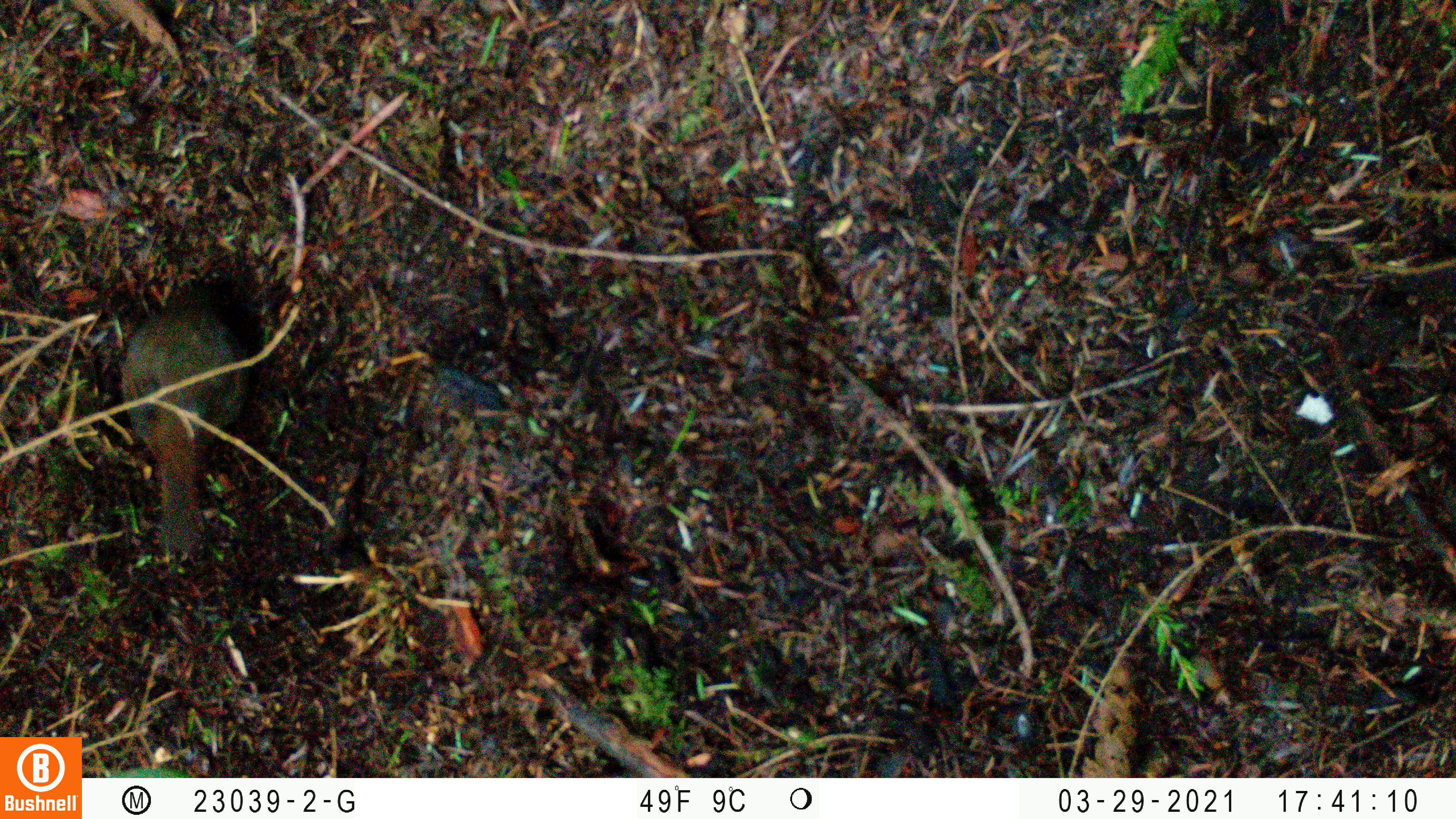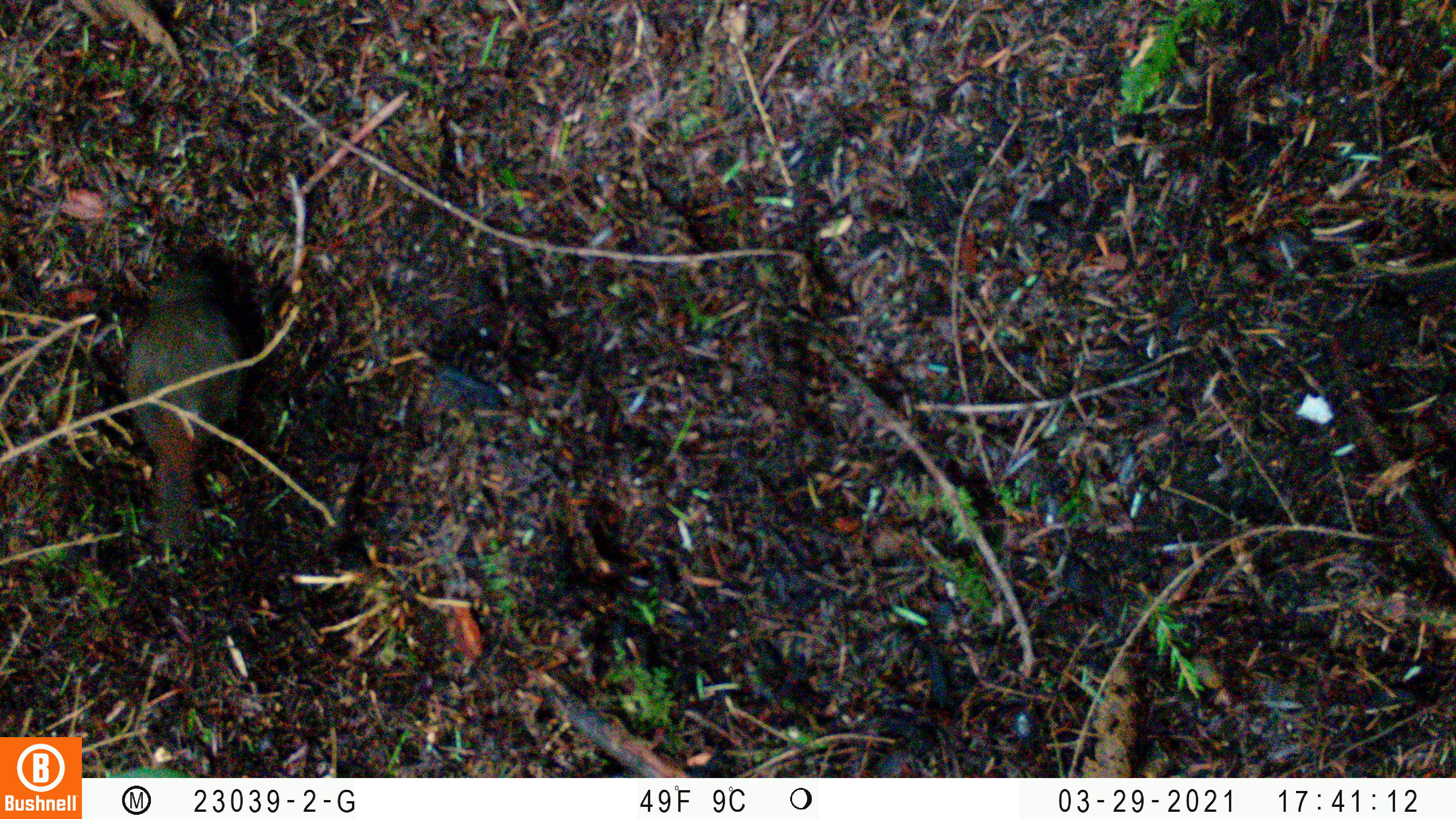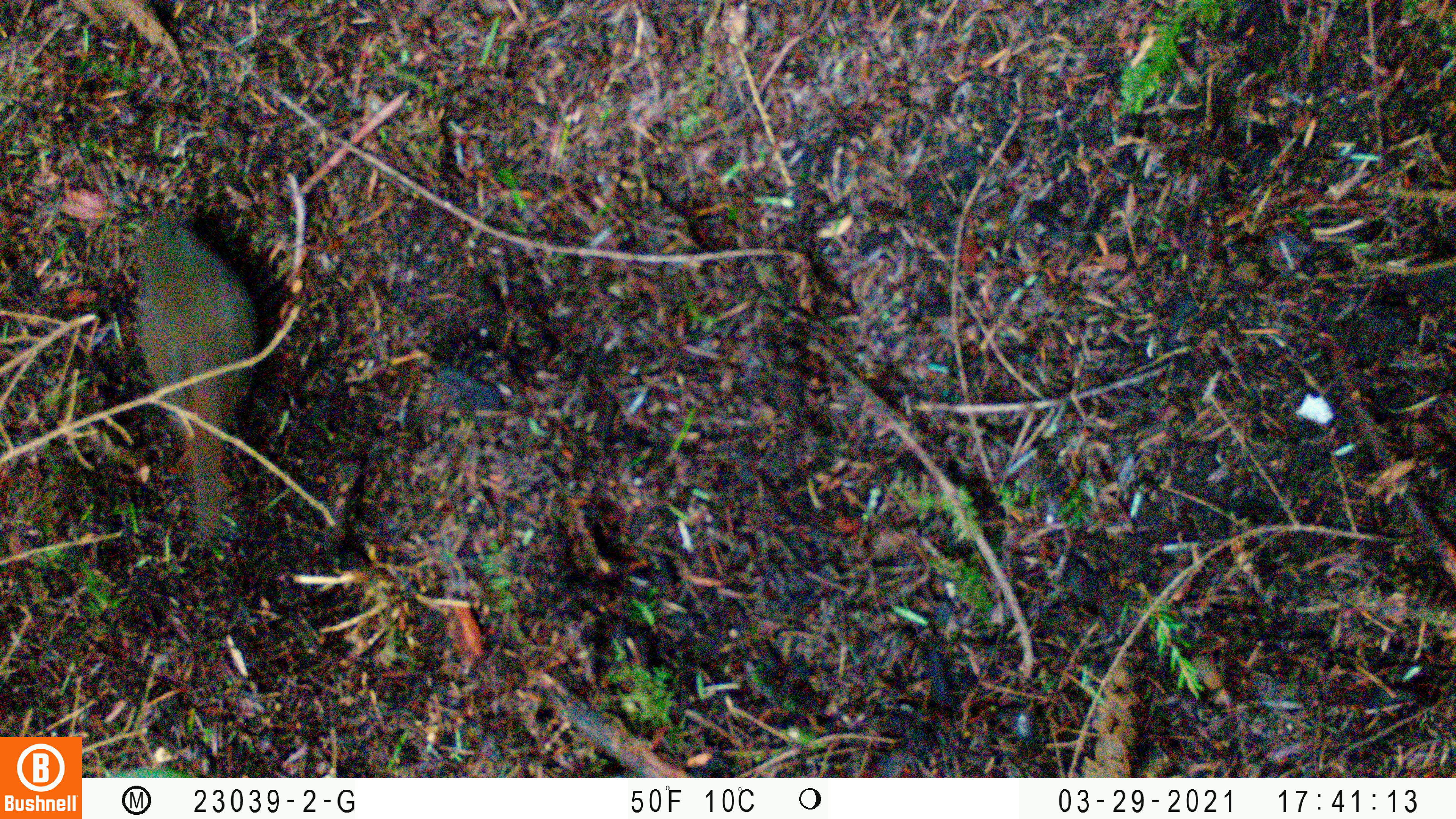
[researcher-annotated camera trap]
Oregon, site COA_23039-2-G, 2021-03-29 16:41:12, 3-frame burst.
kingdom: Animalia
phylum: Chordata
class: Aves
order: Passeriformes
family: Turdidae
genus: Catharus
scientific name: Catharus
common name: brown thrushes and nightingale-thrushes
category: catharus species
Catharus species (brown thrushes and nightingale-thrushes) (Catharus).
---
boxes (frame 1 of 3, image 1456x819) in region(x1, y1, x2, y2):
catharus species: region(75, 253, 288, 585)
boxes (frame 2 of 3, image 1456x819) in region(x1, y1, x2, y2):
catharus species: region(72, 225, 262, 578)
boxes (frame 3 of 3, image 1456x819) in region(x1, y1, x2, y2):
catharus species: region(103, 192, 316, 578)